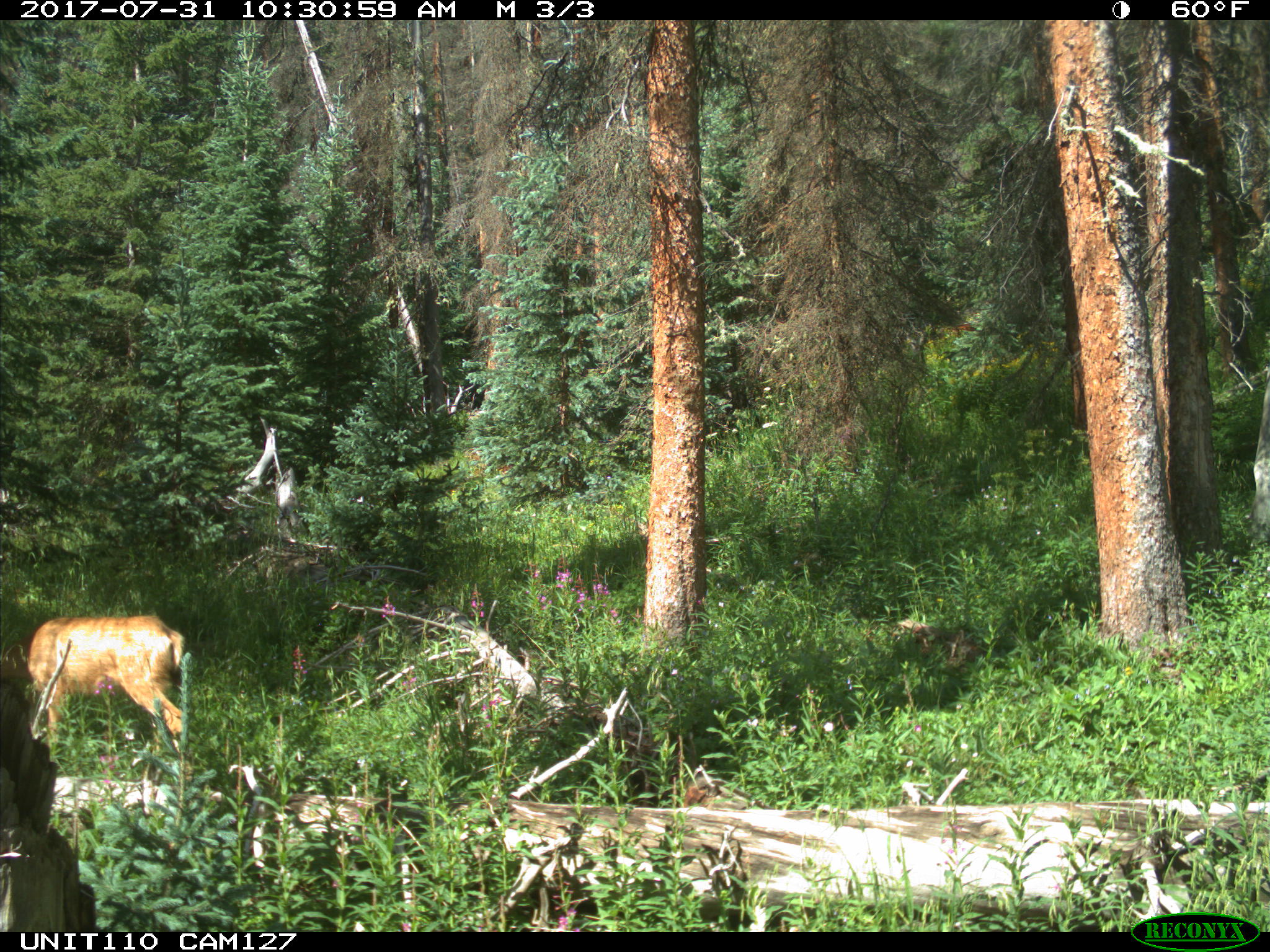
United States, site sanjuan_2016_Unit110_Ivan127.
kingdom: Animalia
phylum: Chordata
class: Mammalia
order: Artiodactyla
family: Cervidae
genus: Odocoileus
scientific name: Odocoileus hemionus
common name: mule deer